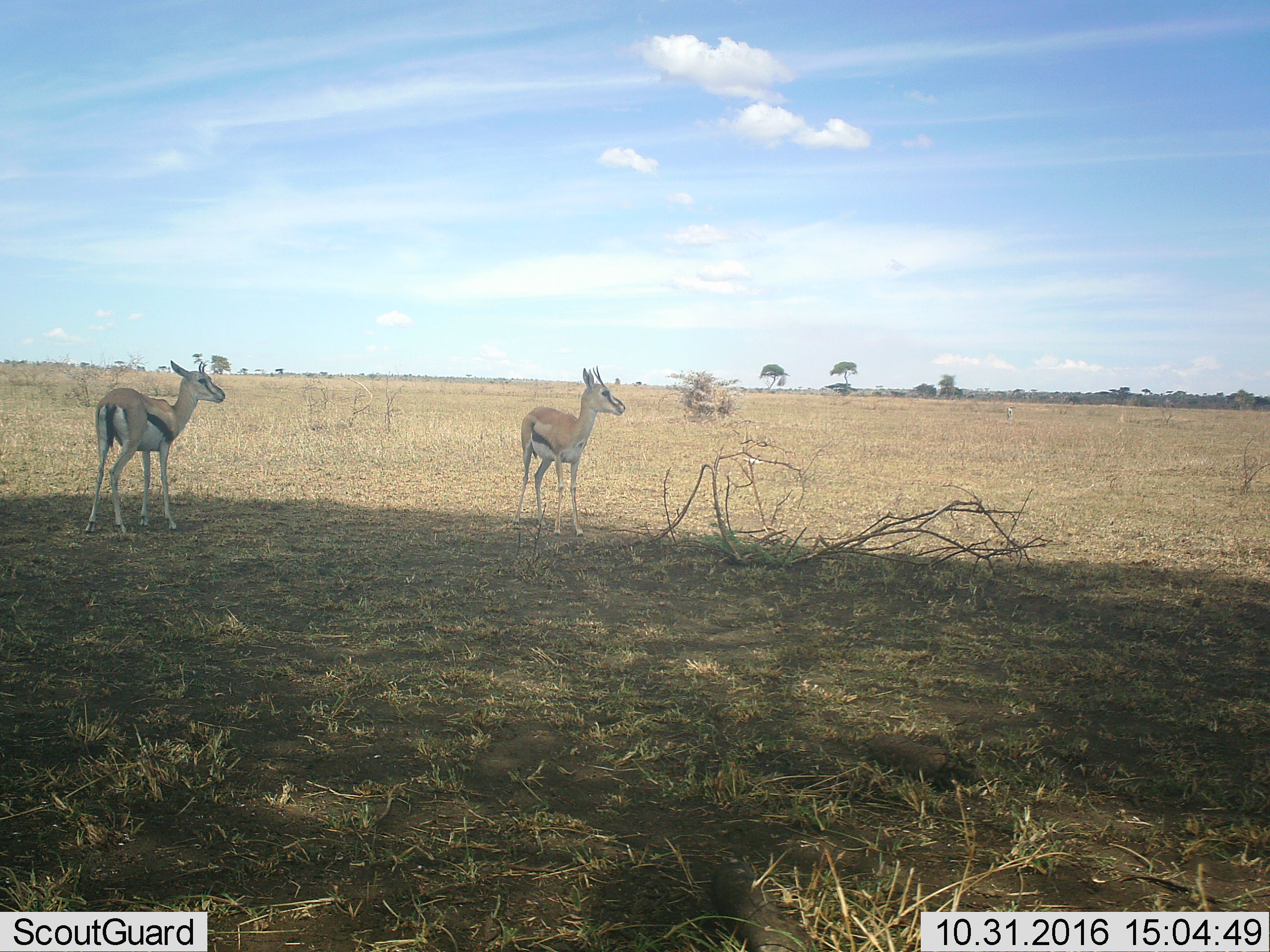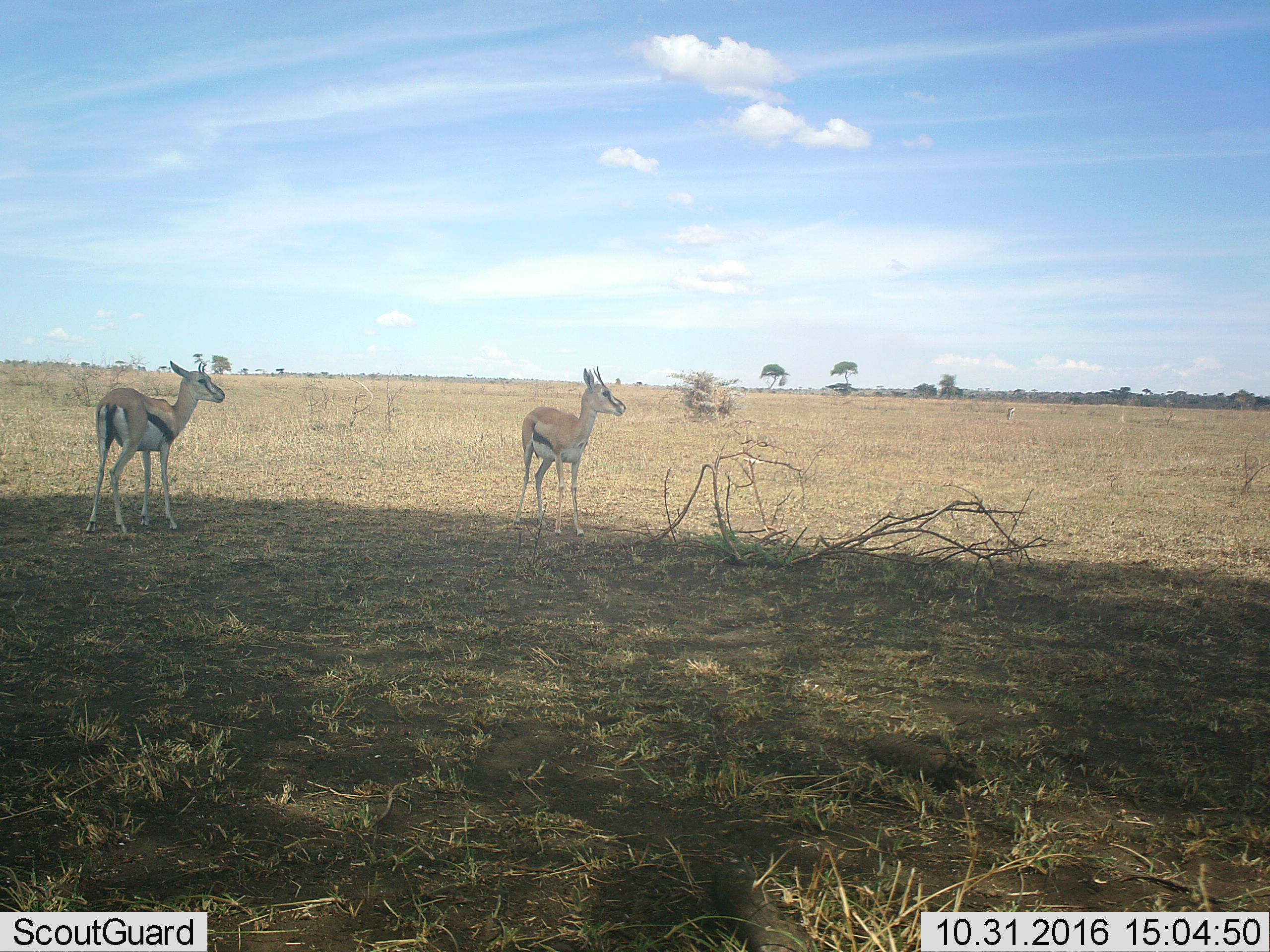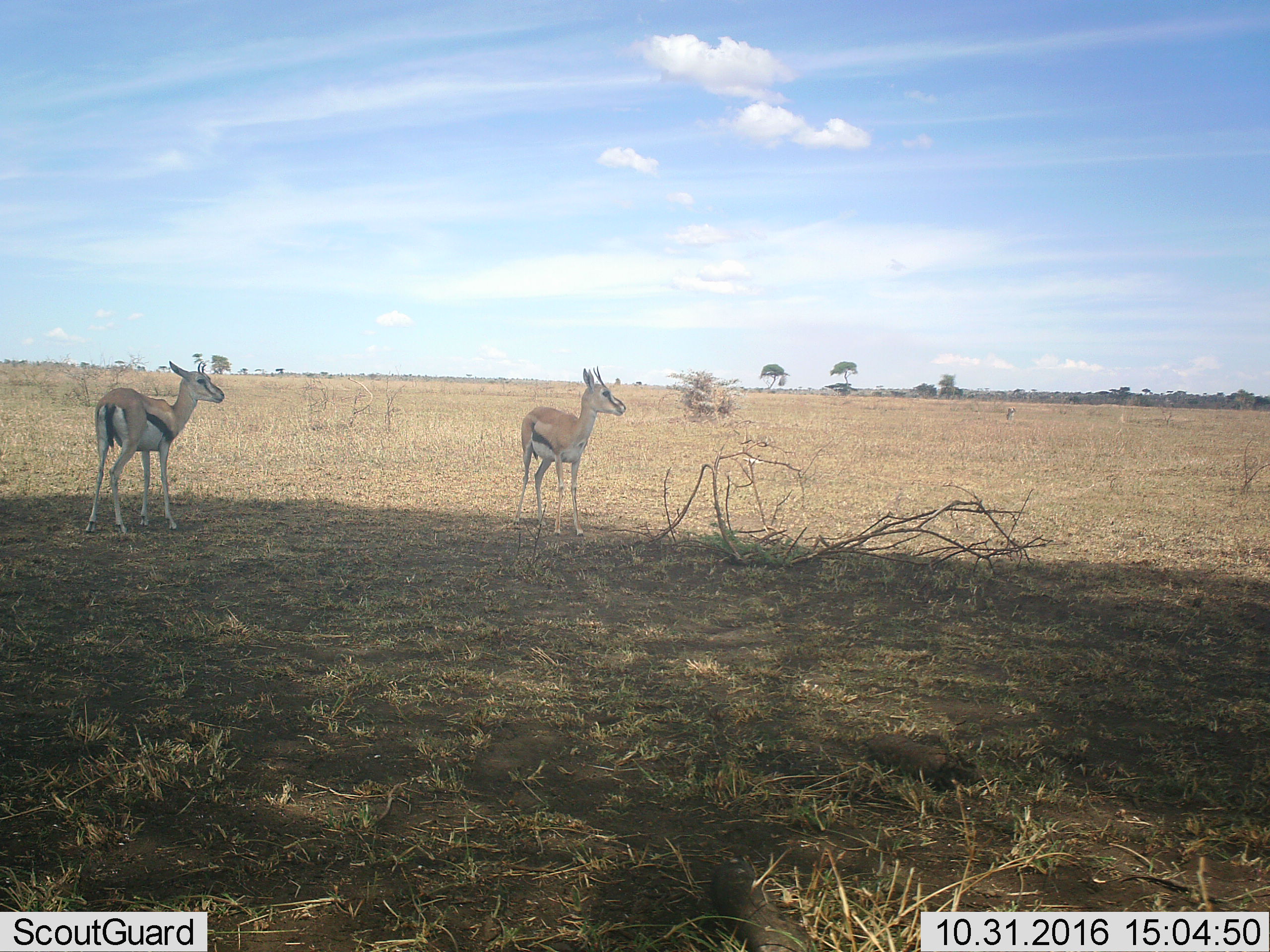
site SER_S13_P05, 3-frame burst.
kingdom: Animalia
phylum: Chordata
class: Mammalia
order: Artiodactyla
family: Bovidae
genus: Eudorcas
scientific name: Eudorcas thomsonii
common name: thomson's gazelle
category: gazellethomsons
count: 2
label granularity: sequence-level